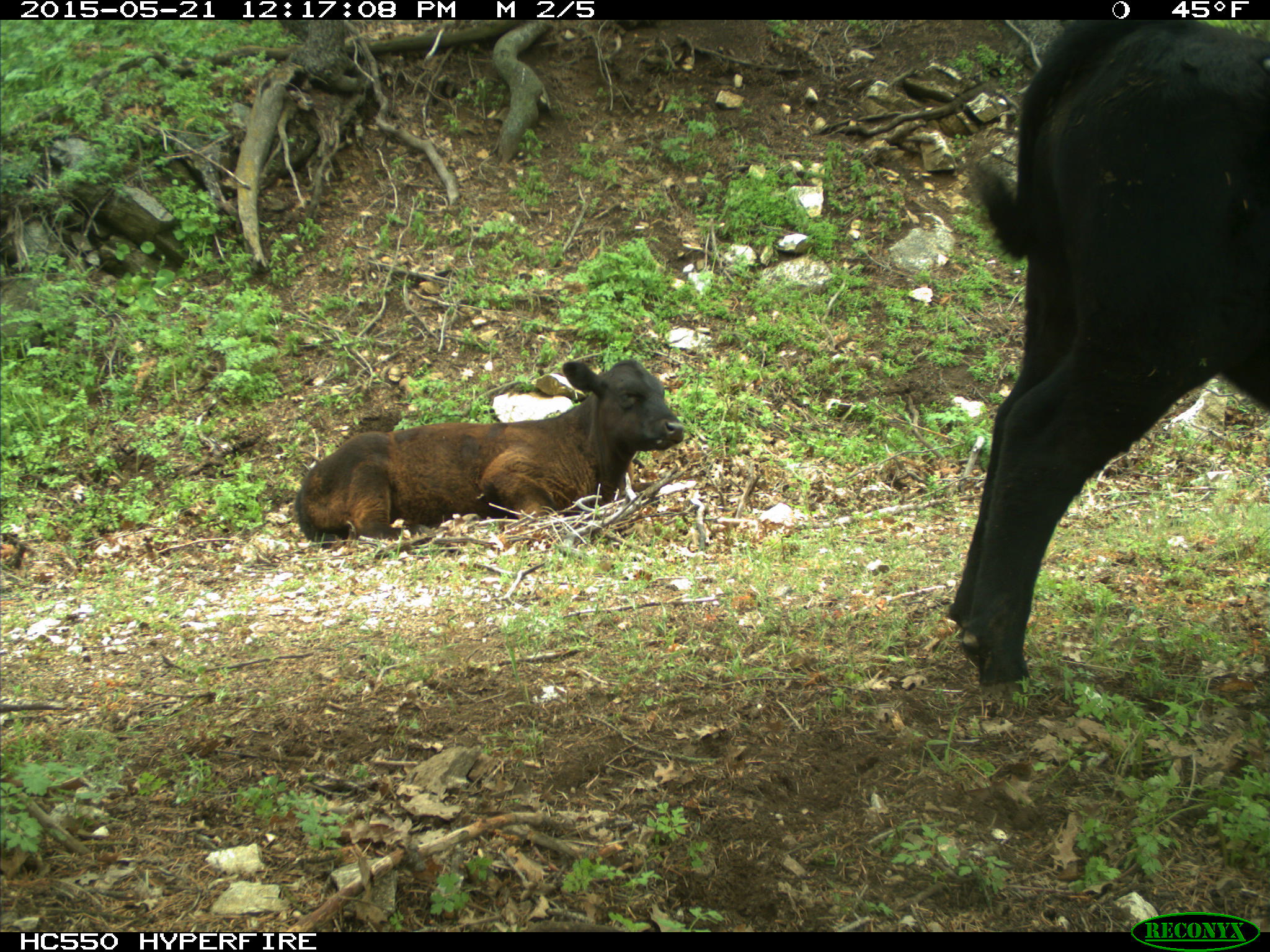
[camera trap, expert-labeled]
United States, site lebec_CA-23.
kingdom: Animalia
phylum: Chordata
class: Mammalia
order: Artiodactyla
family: Bovidae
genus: Bos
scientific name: Bos taurus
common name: domestic cow